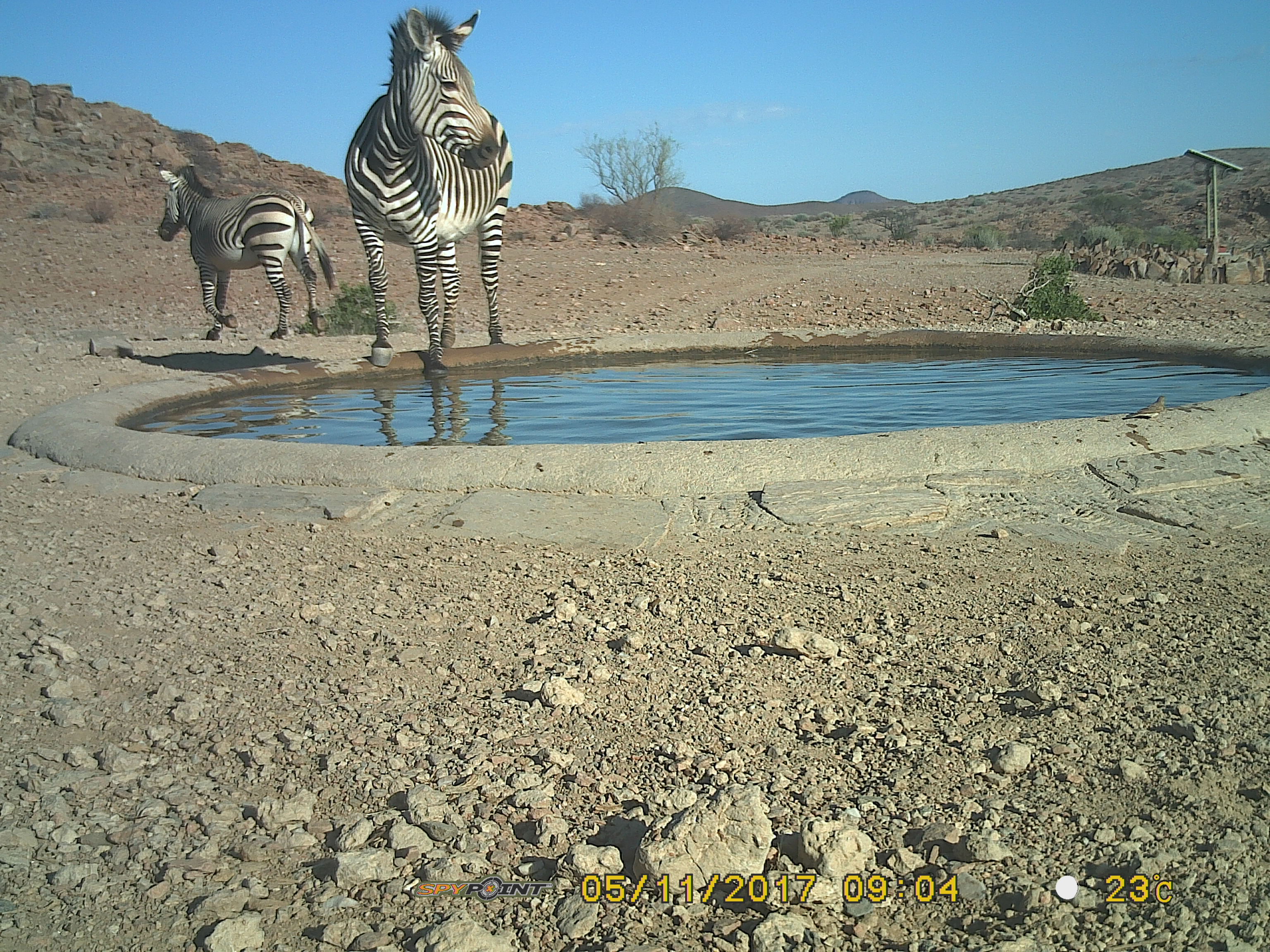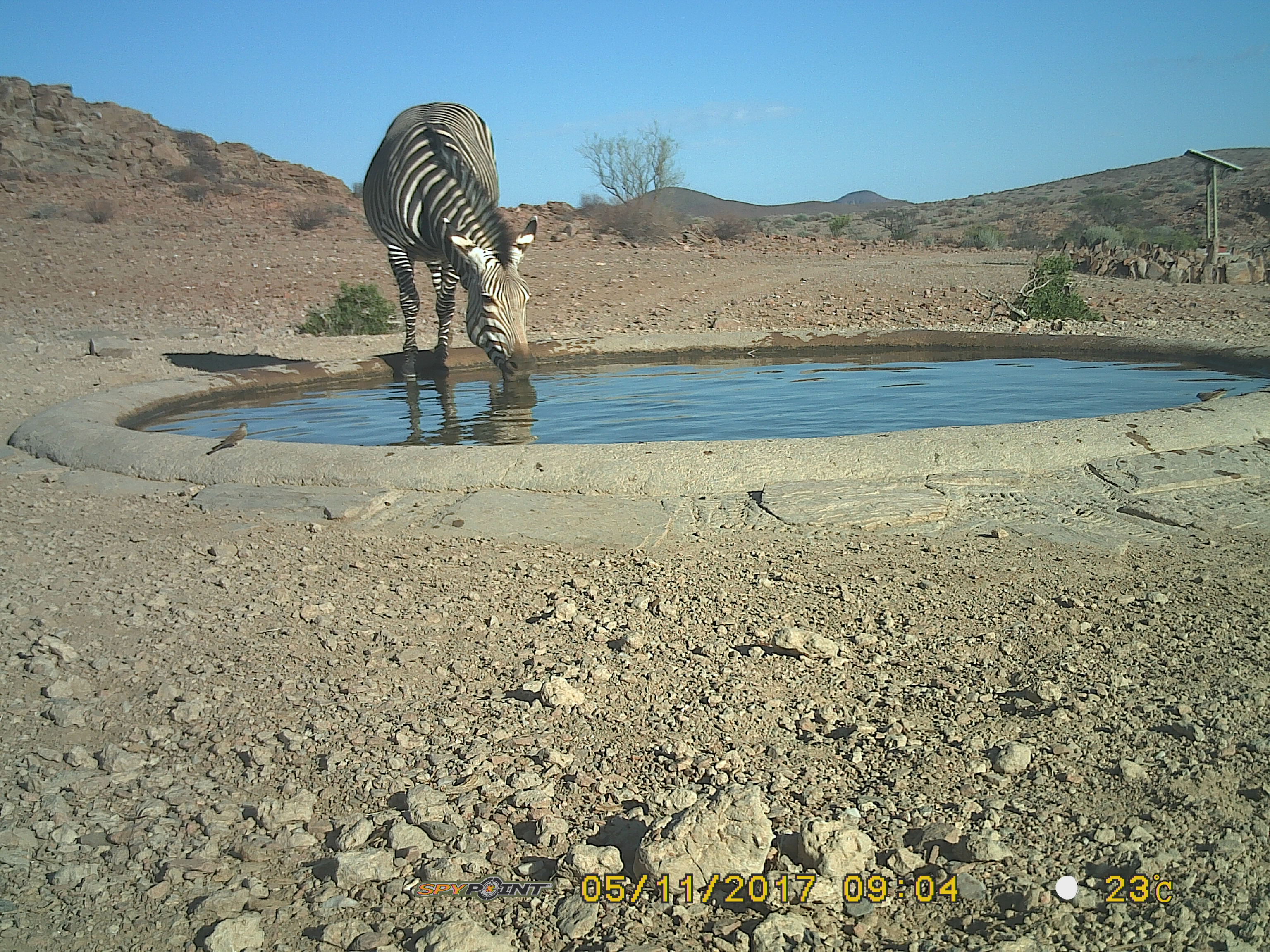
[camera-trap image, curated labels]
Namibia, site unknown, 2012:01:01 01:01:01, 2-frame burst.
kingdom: Animalia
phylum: Chordata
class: Mammalia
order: Perissodactyla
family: Equidae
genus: Equus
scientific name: Equus zebra hartmannae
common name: hartmann's mountain zebra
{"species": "Equus zebra hartmannae (hartmann's mountain zebra)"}